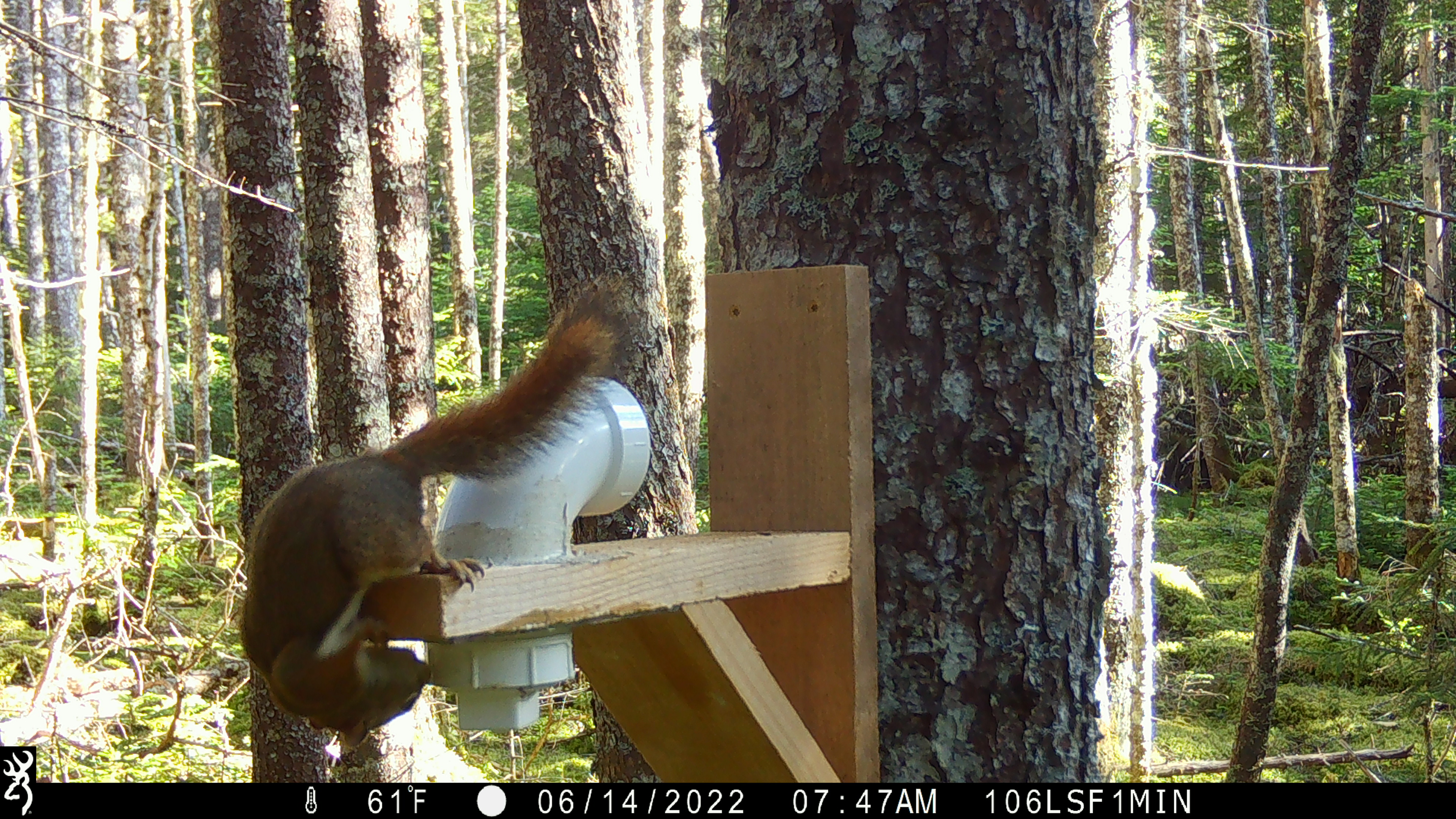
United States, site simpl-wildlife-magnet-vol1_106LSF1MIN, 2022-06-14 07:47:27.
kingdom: Animalia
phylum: Chordata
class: Mammalia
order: Rodentia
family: Sciuridae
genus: Tamiasciurus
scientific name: Tamiasciurus hudsonicus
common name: red squirrel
Red squirrel (Tamiasciurus hudsonicus).